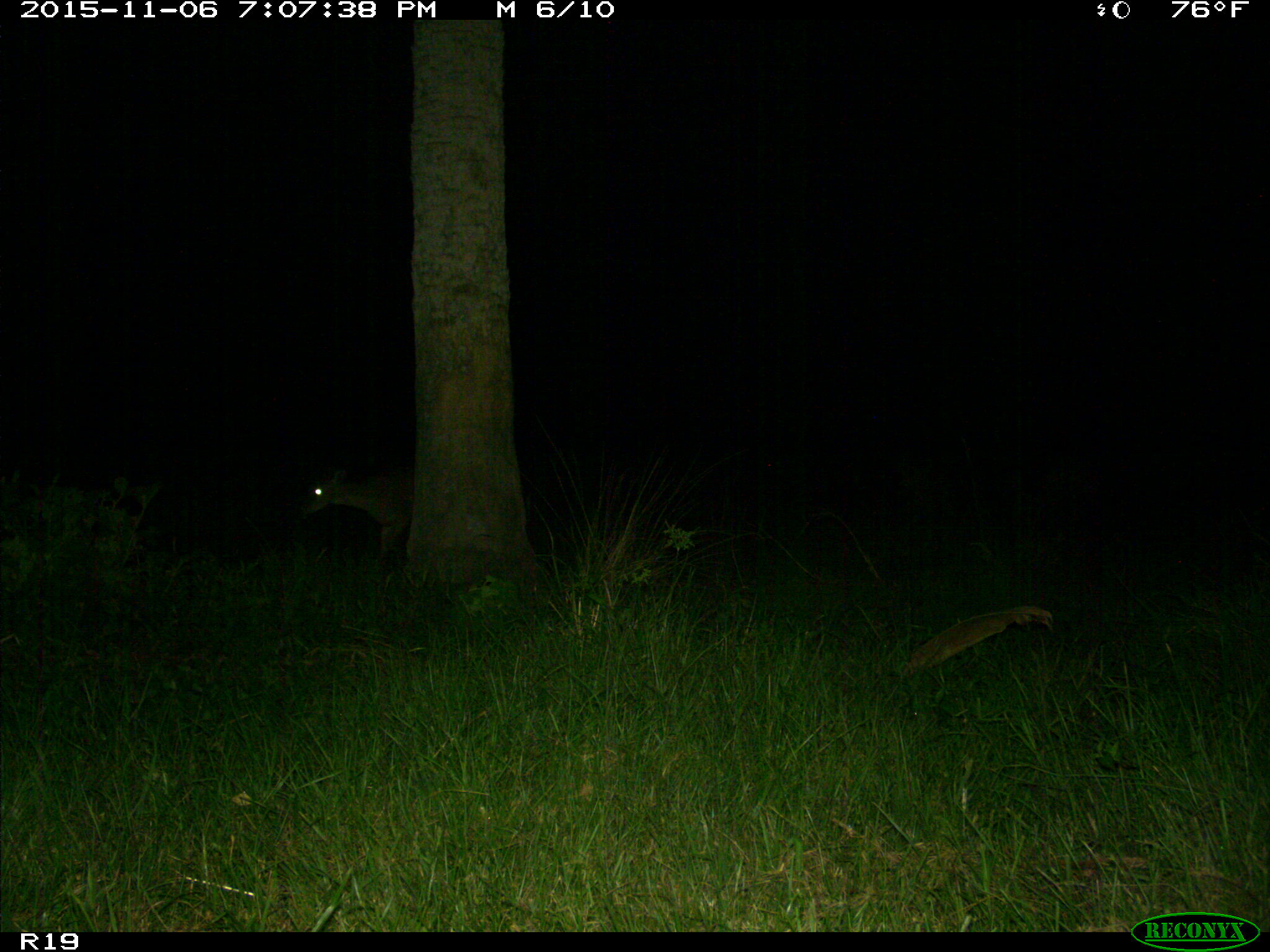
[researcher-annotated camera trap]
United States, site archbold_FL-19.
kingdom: Animalia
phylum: Chordata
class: Mammalia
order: Artiodactyla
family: Cervidae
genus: Odocoileus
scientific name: Odocoileus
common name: deer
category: unidentified deer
Unidentified deer (deer) (Odocoileus).